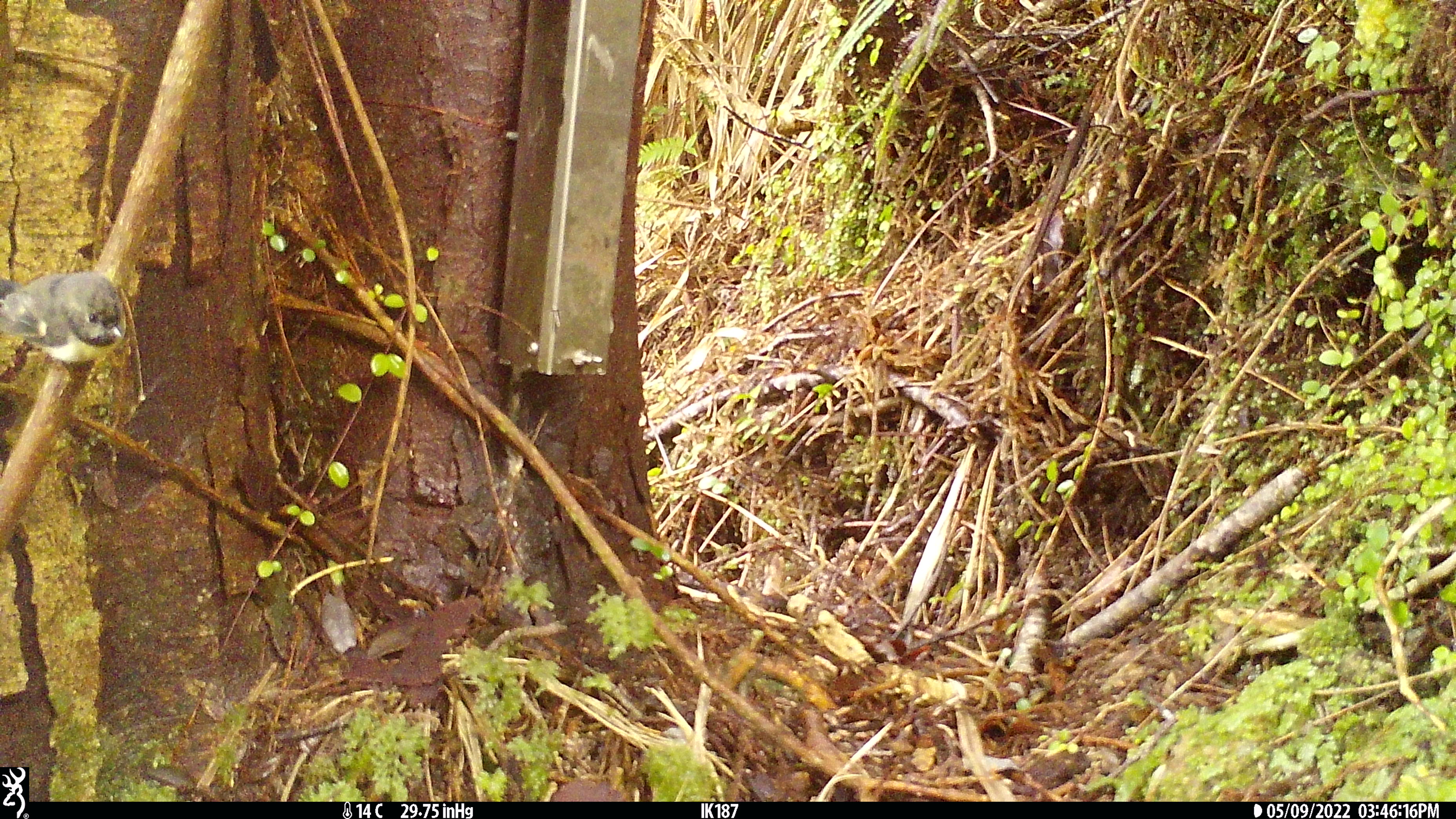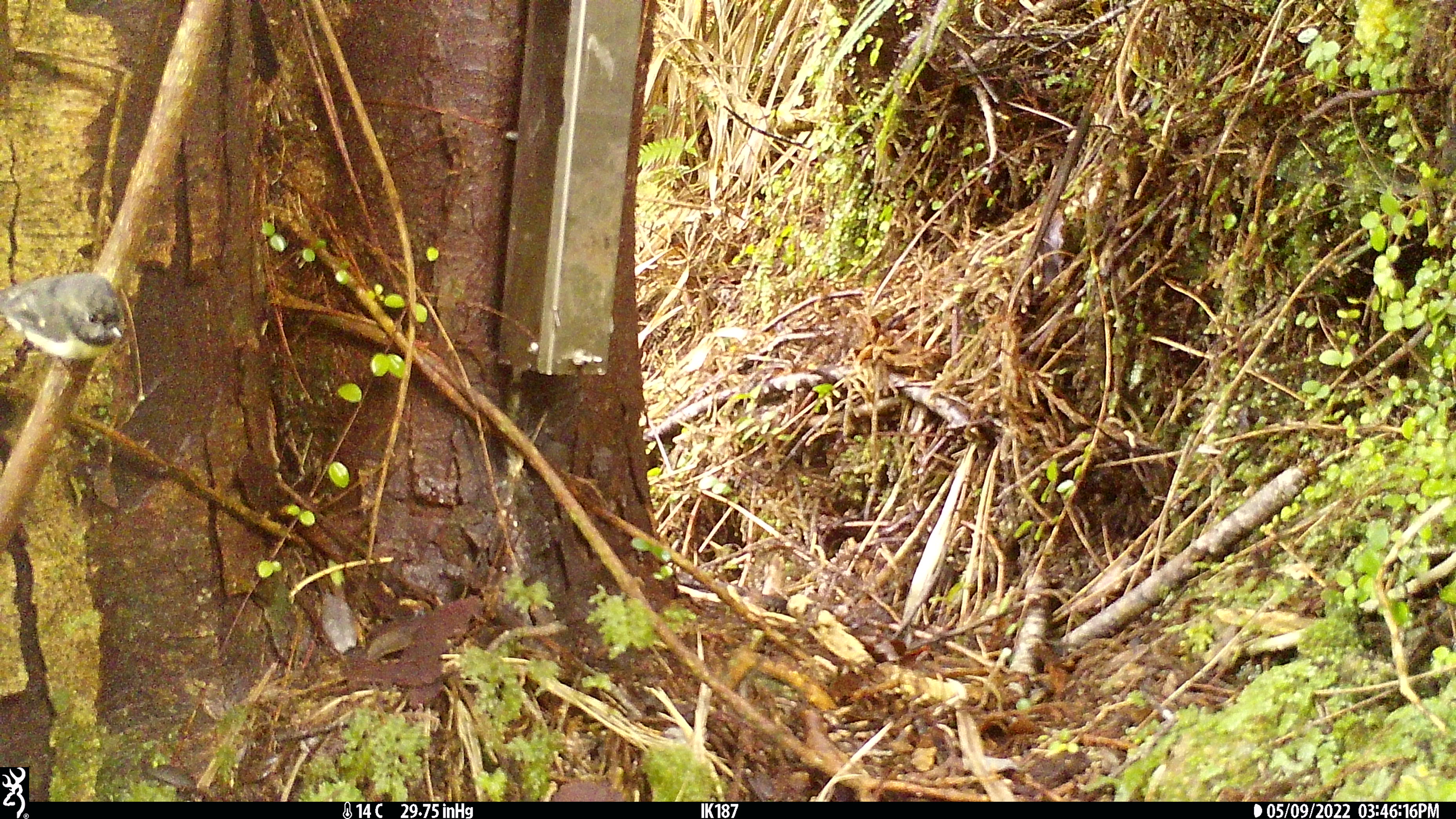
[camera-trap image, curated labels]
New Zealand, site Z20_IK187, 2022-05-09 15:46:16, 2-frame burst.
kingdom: Animalia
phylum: Chordata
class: Aves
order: Passeriformes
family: Petroicidae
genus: Petroica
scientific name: Petroica macrocephala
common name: tomtit